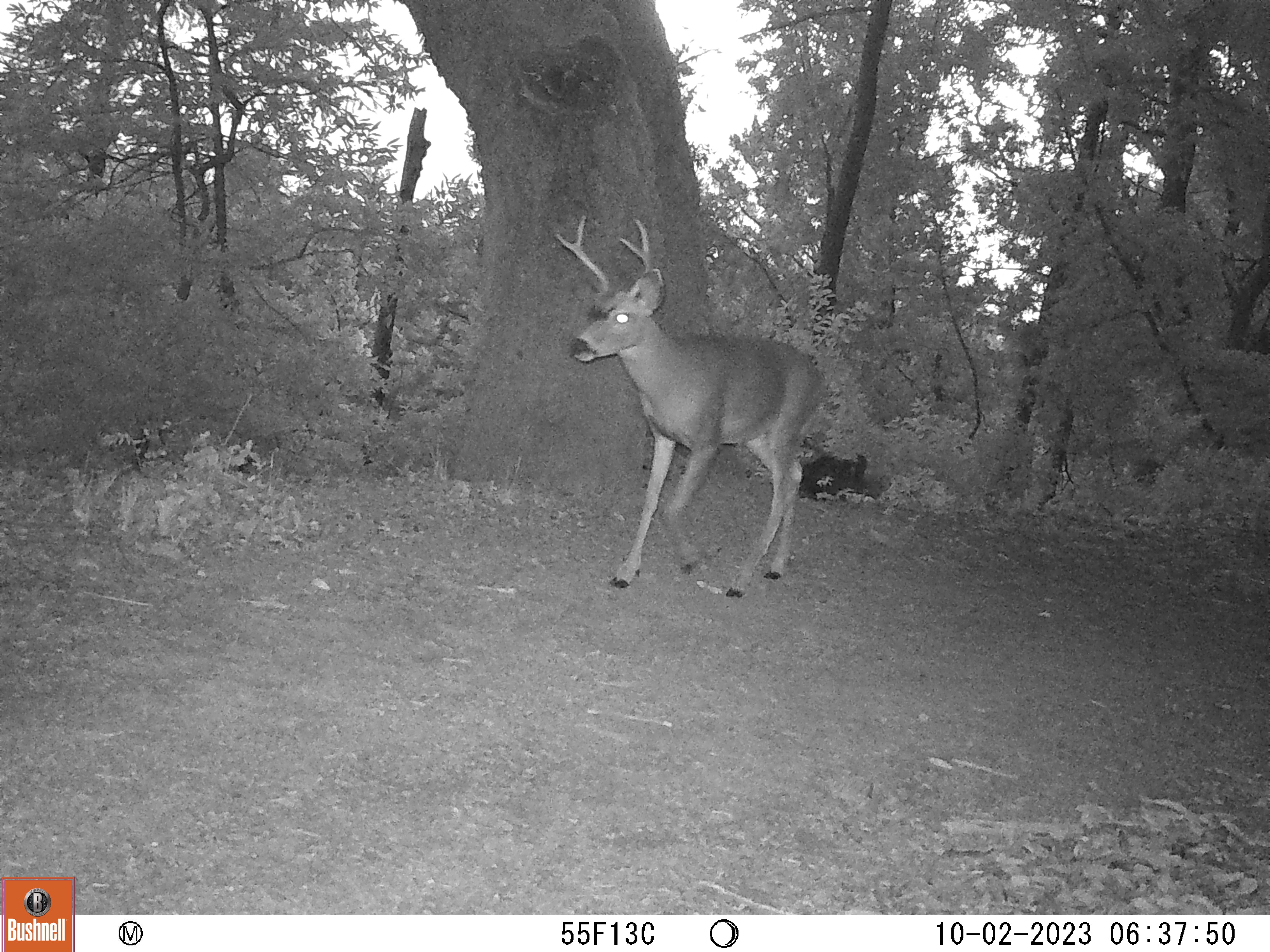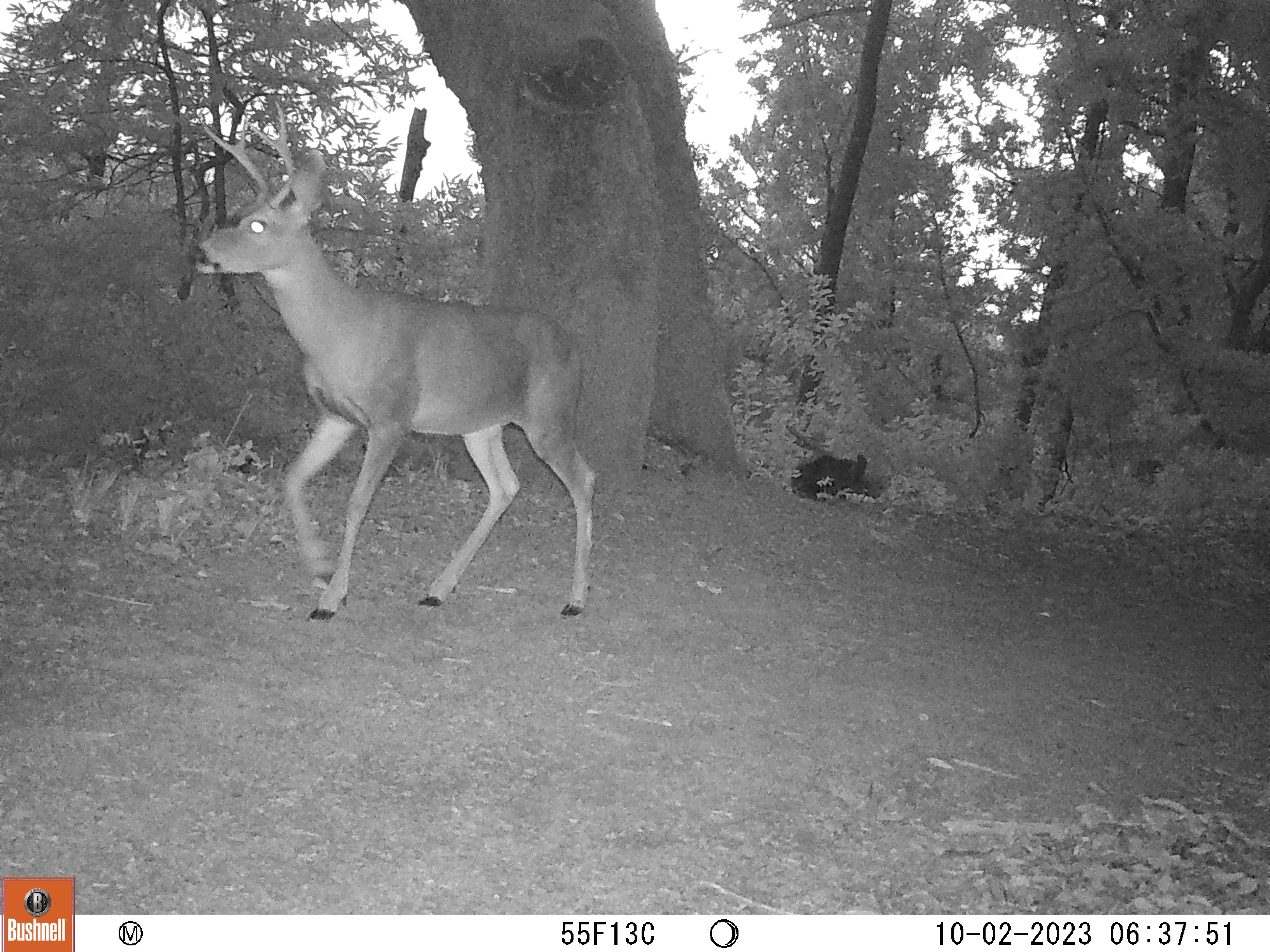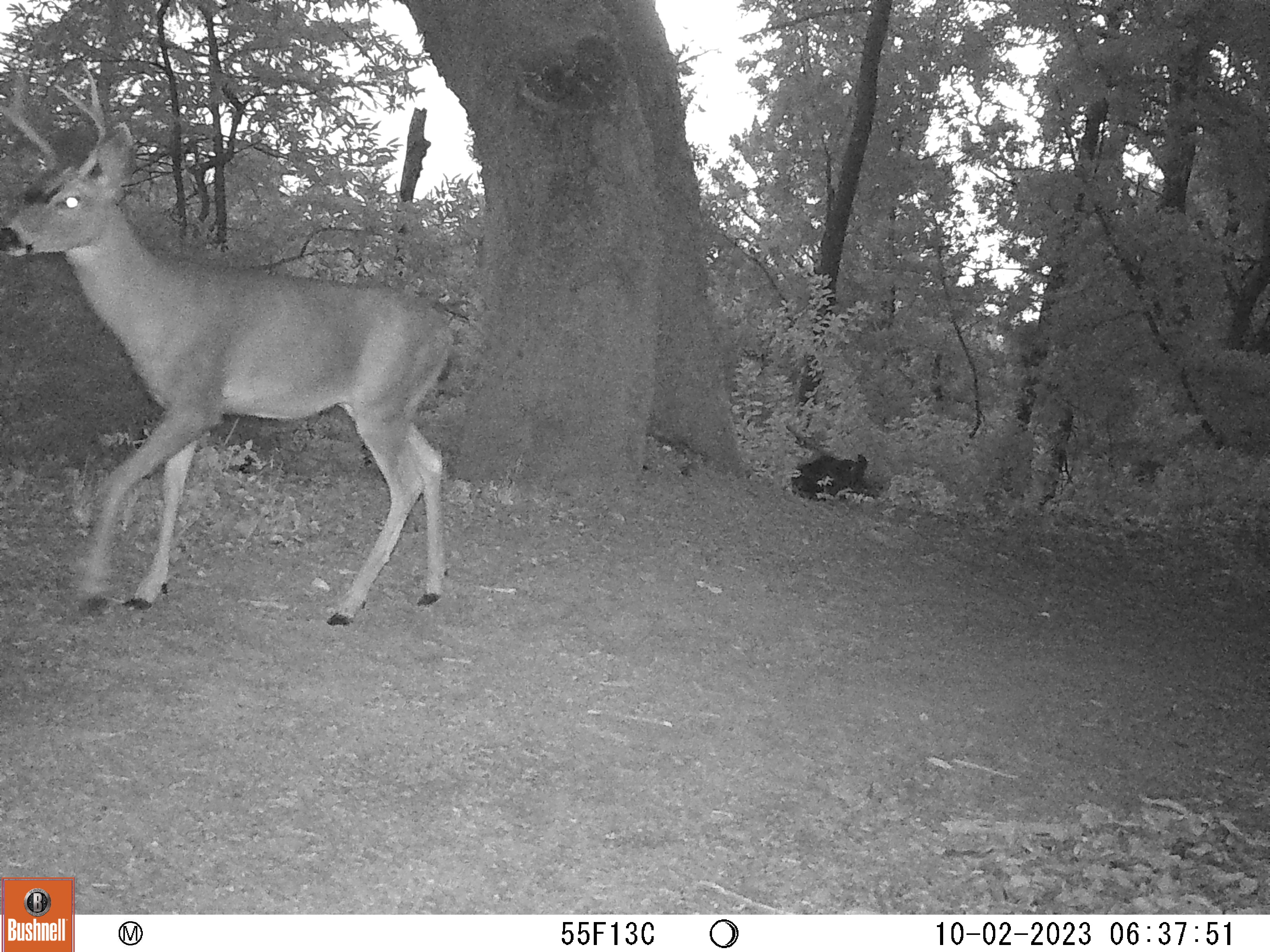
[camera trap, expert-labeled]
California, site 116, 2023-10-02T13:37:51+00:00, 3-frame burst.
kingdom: Animalia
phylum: Chordata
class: Mammalia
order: Artiodactyla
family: Cervidae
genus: Odocoileus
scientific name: Odocoileus hemionus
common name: mule deer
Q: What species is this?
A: Mule deer (Odocoileus hemionus).